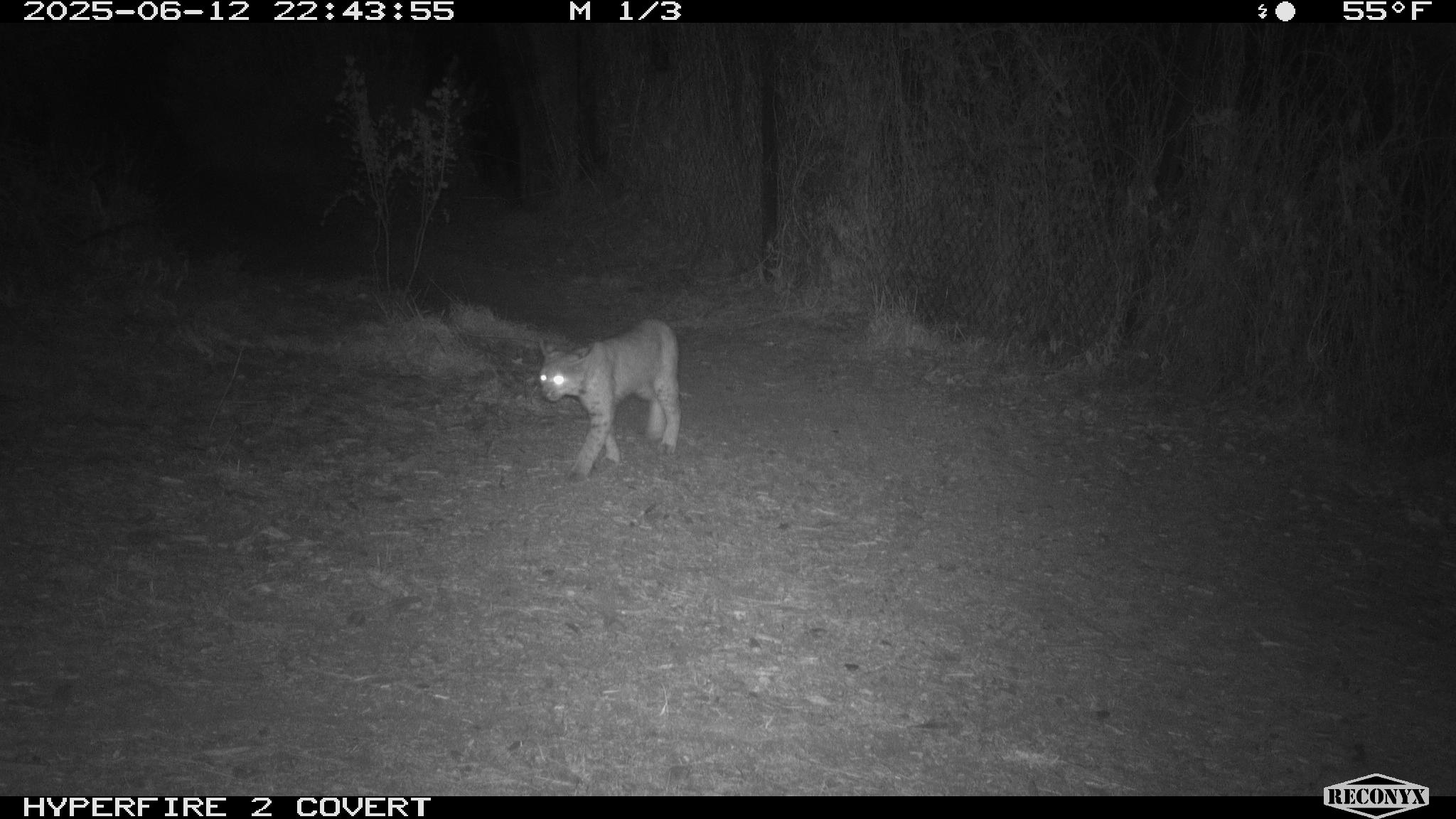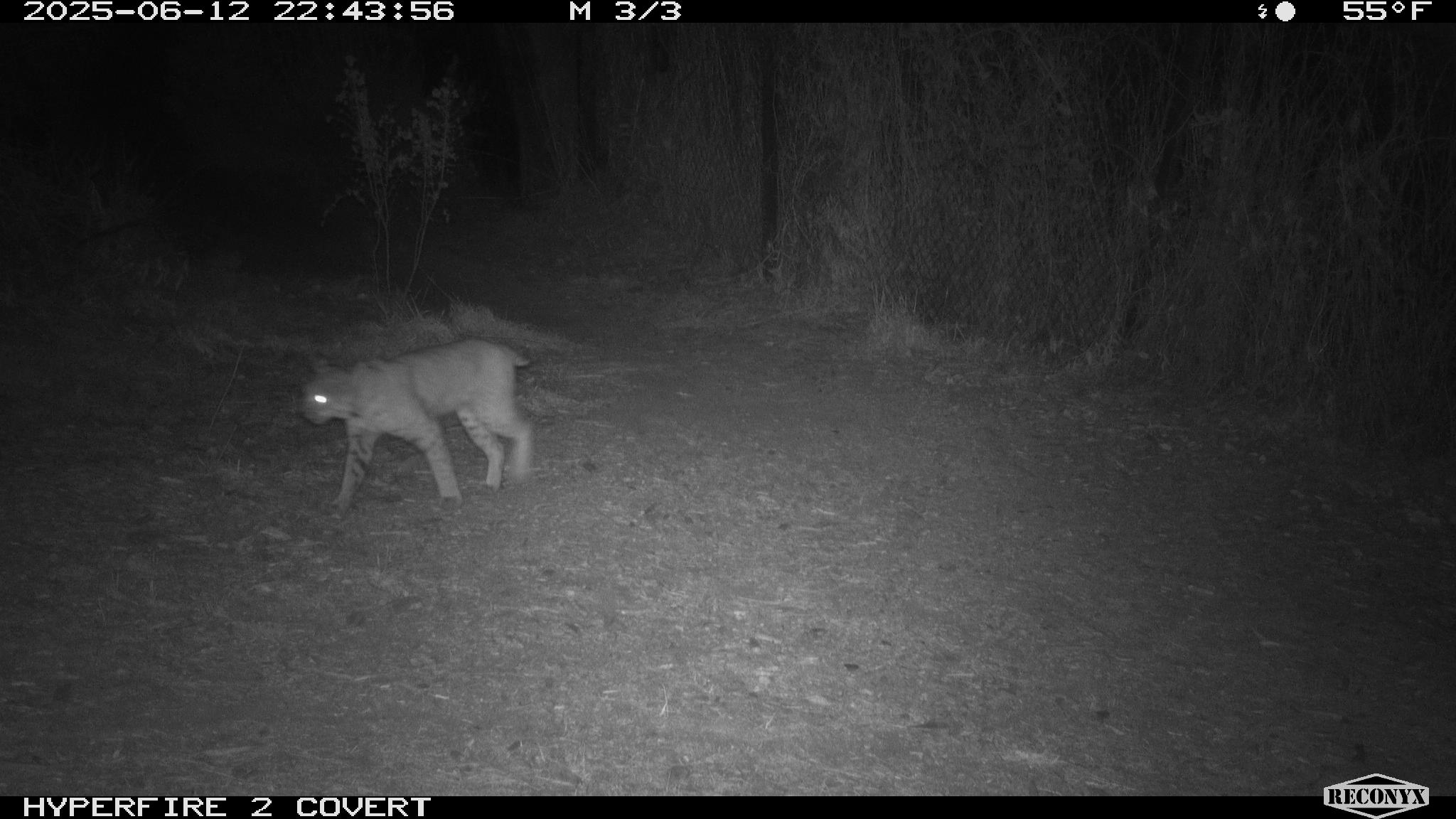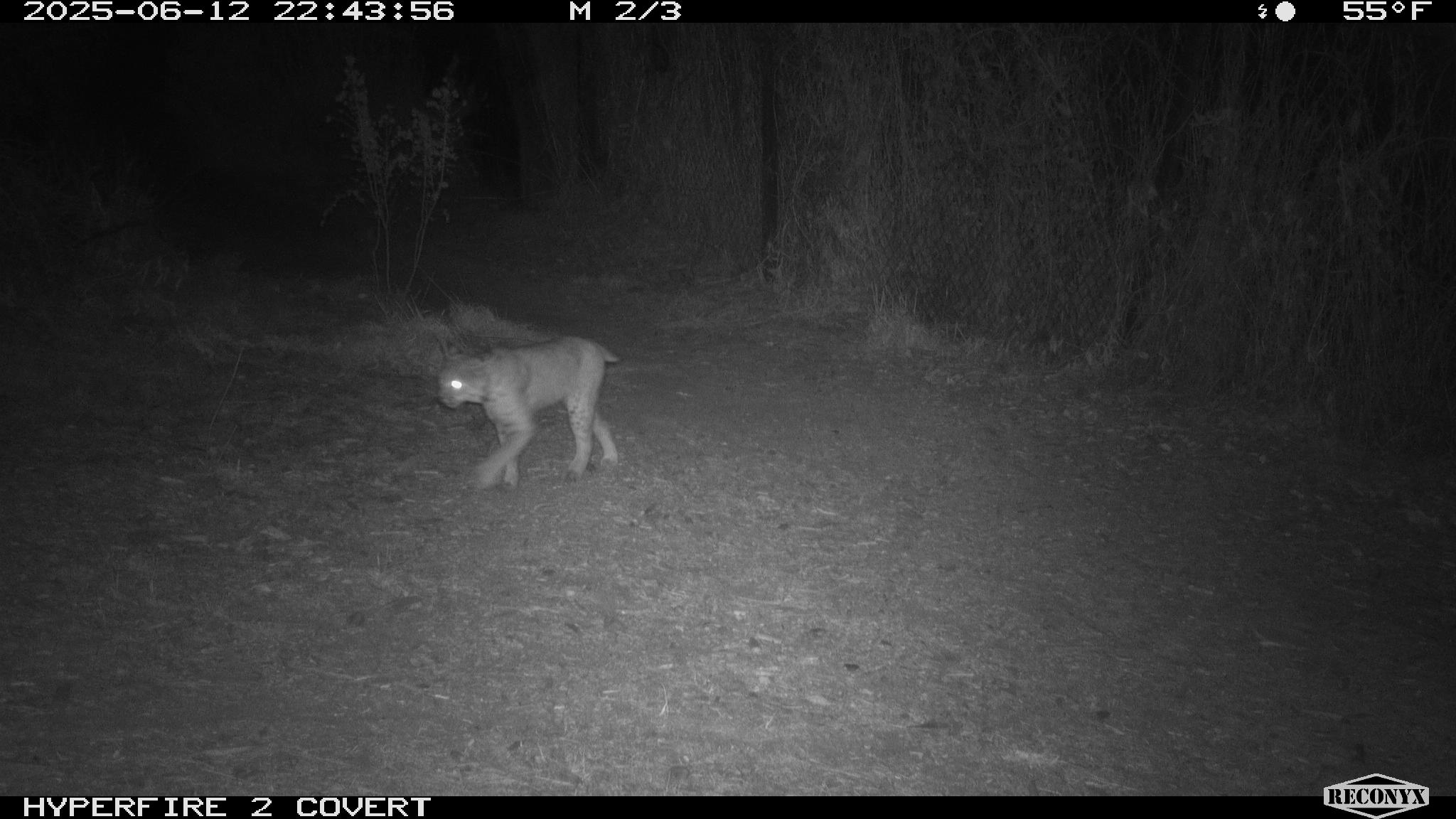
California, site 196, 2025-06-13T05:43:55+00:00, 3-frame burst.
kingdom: Animalia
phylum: Chordata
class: Mammalia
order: Carnivora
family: Felidae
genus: Lynx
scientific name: Lynx rufus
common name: bobcat